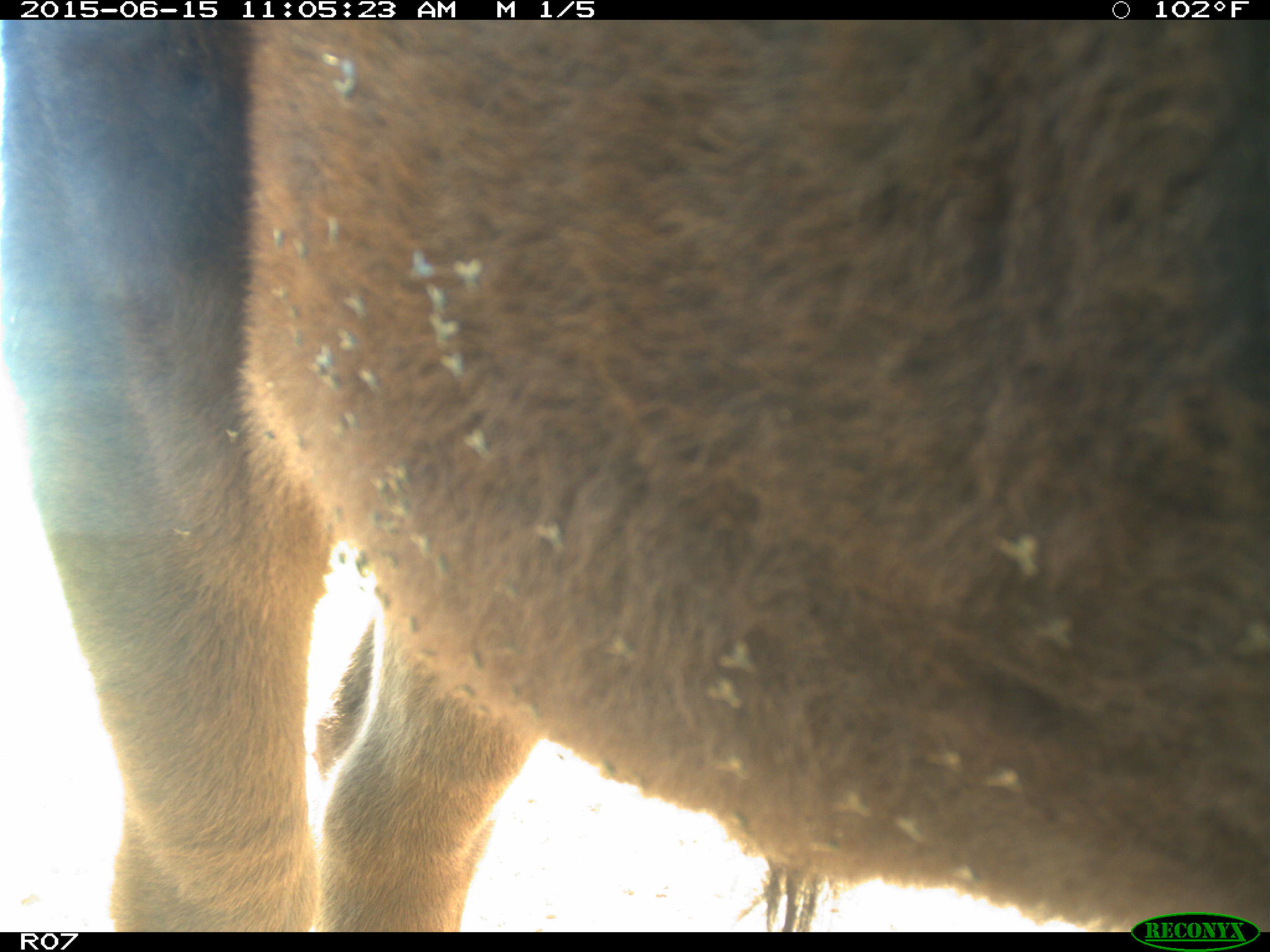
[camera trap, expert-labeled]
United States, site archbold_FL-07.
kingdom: Animalia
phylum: Chordata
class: Mammalia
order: Artiodactyla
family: Bovidae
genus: Bos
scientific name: Bos taurus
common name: domestic cow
Bos taurus (domestic cow).